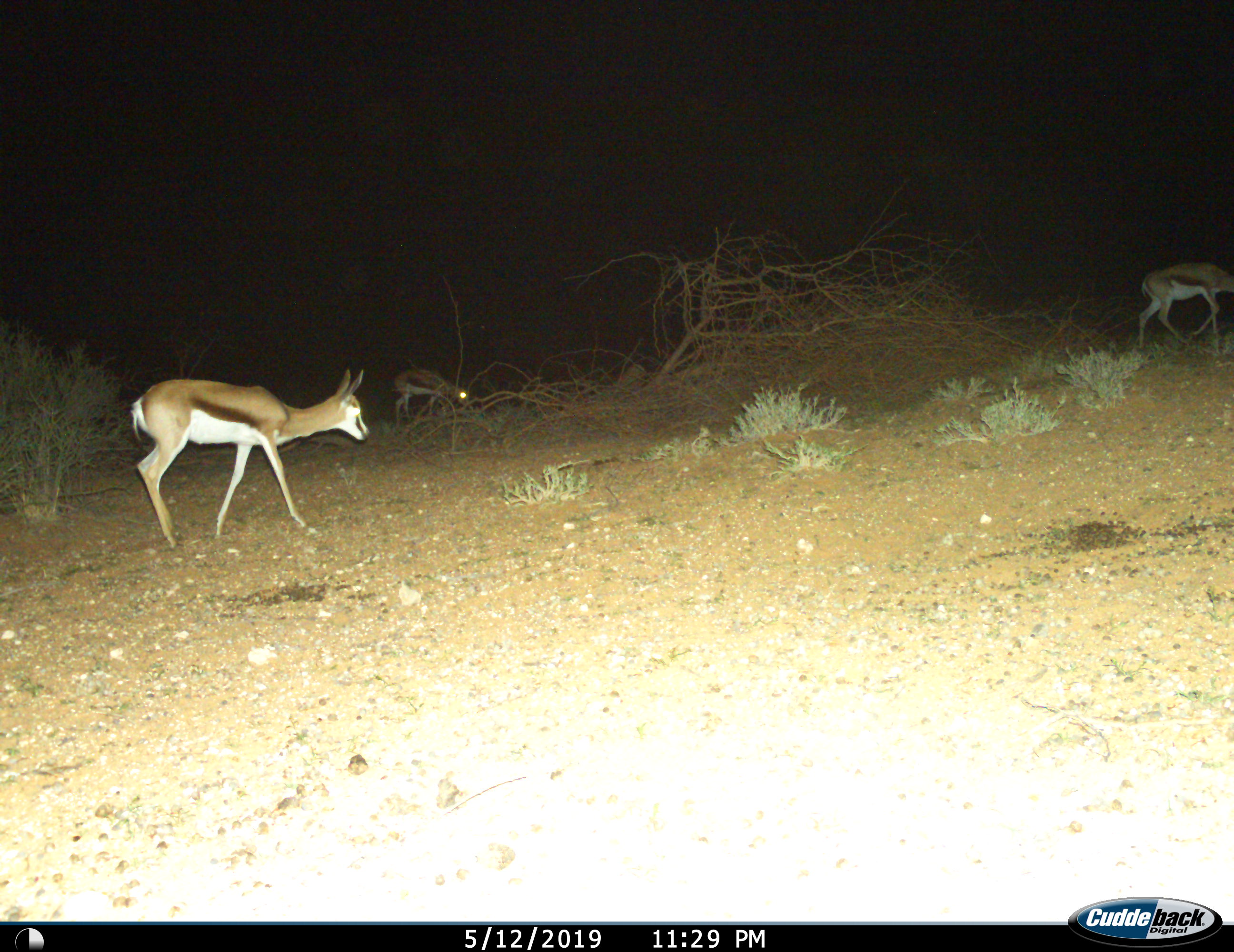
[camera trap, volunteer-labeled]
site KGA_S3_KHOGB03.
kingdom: Animalia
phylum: Chordata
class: Mammalia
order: Artiodactyla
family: Bovidae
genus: Antidorcas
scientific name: Antidorcas marsupialis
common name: springbok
Springbok (Antidorcas marsupialis), count 3. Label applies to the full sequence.